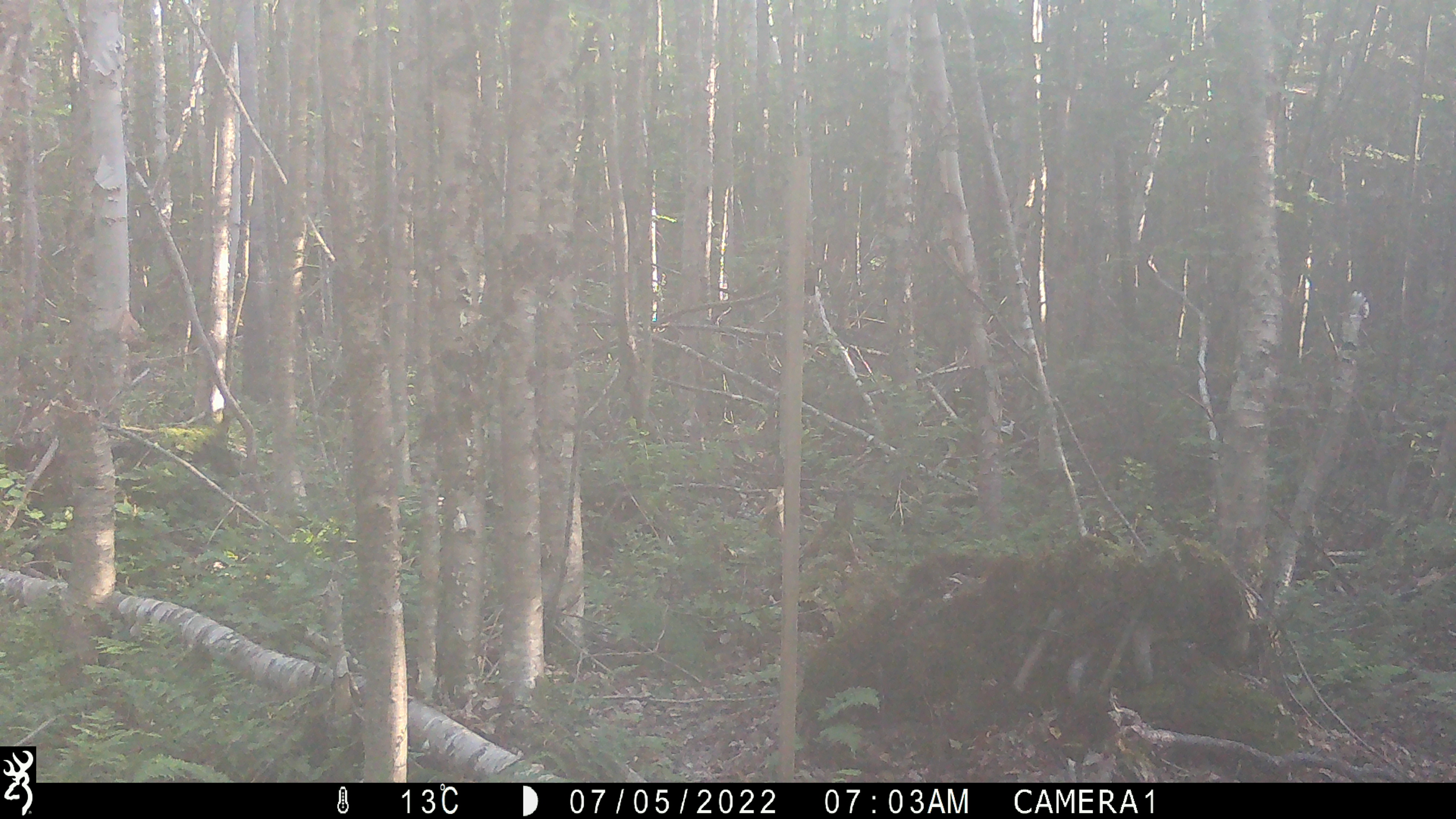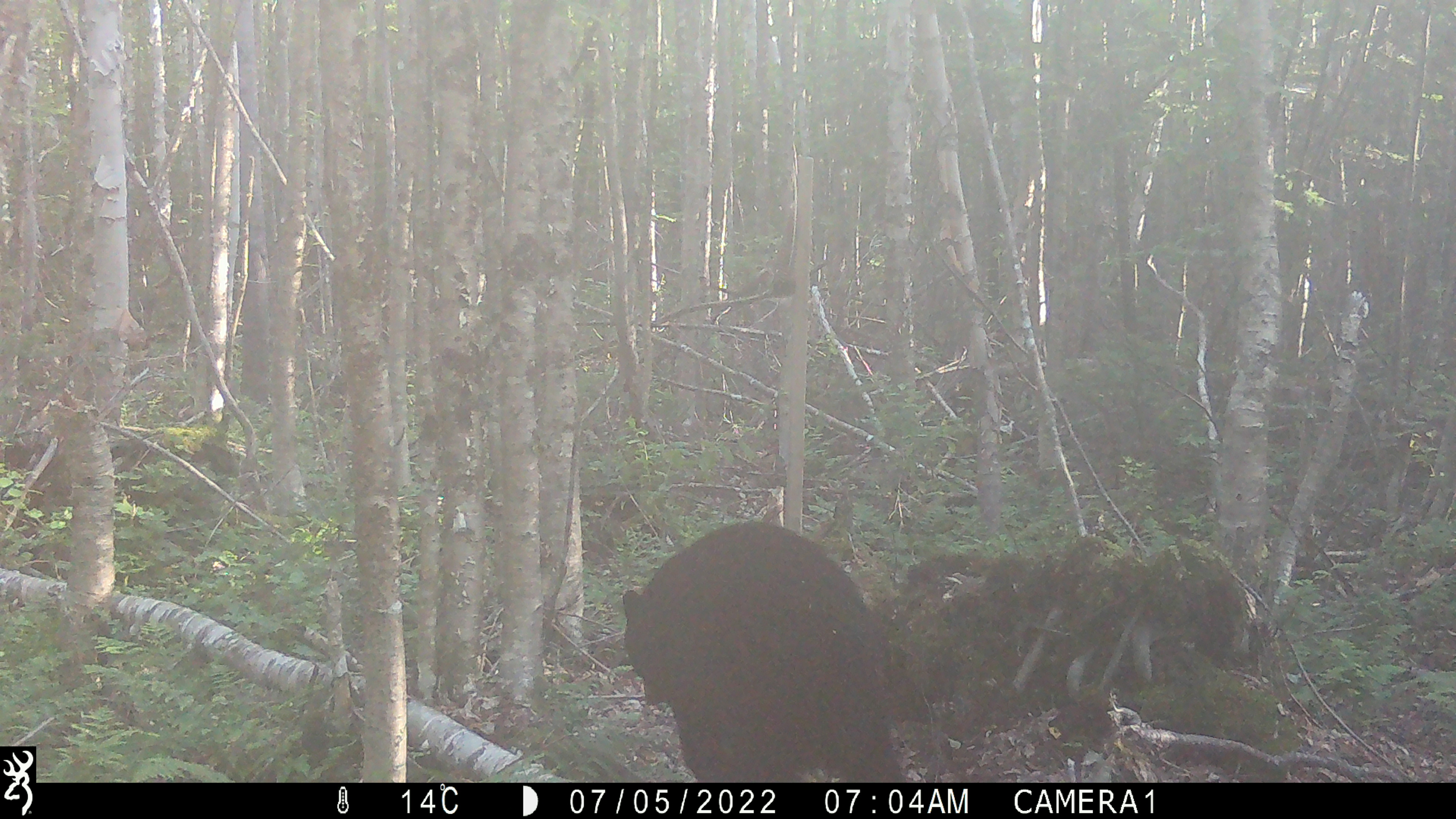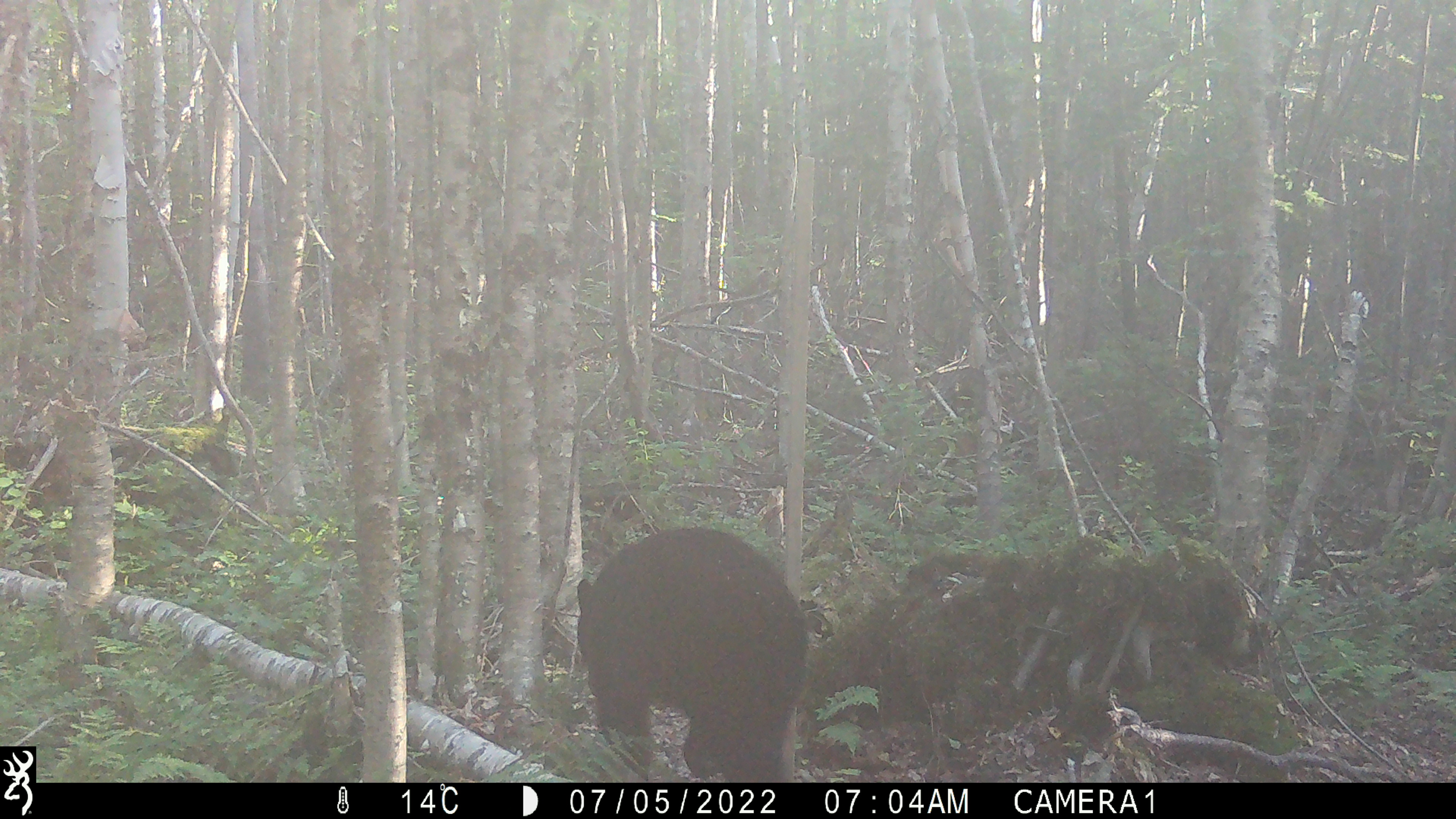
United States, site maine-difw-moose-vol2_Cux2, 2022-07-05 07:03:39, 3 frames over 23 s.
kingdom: Animalia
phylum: Chordata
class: Mammalia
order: Carnivora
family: Ursidae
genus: Ursus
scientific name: Ursus americanus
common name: black bear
Black bear (Ursus americanus).